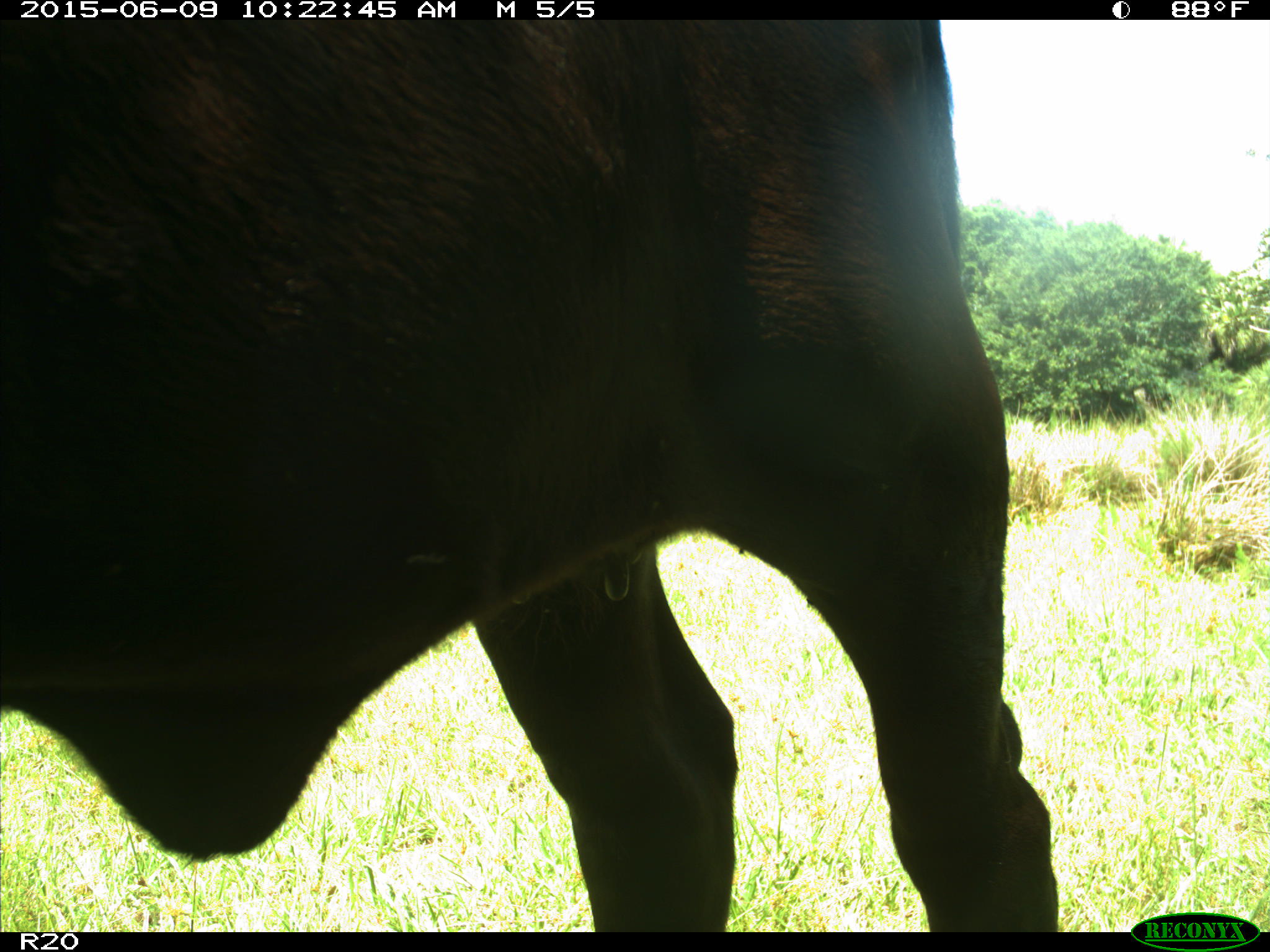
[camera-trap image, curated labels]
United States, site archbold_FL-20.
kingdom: Animalia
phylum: Chordata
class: Mammalia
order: Artiodactyla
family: Bovidae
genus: Bos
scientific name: Bos taurus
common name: domestic cow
Bos taurus (domestic cow).